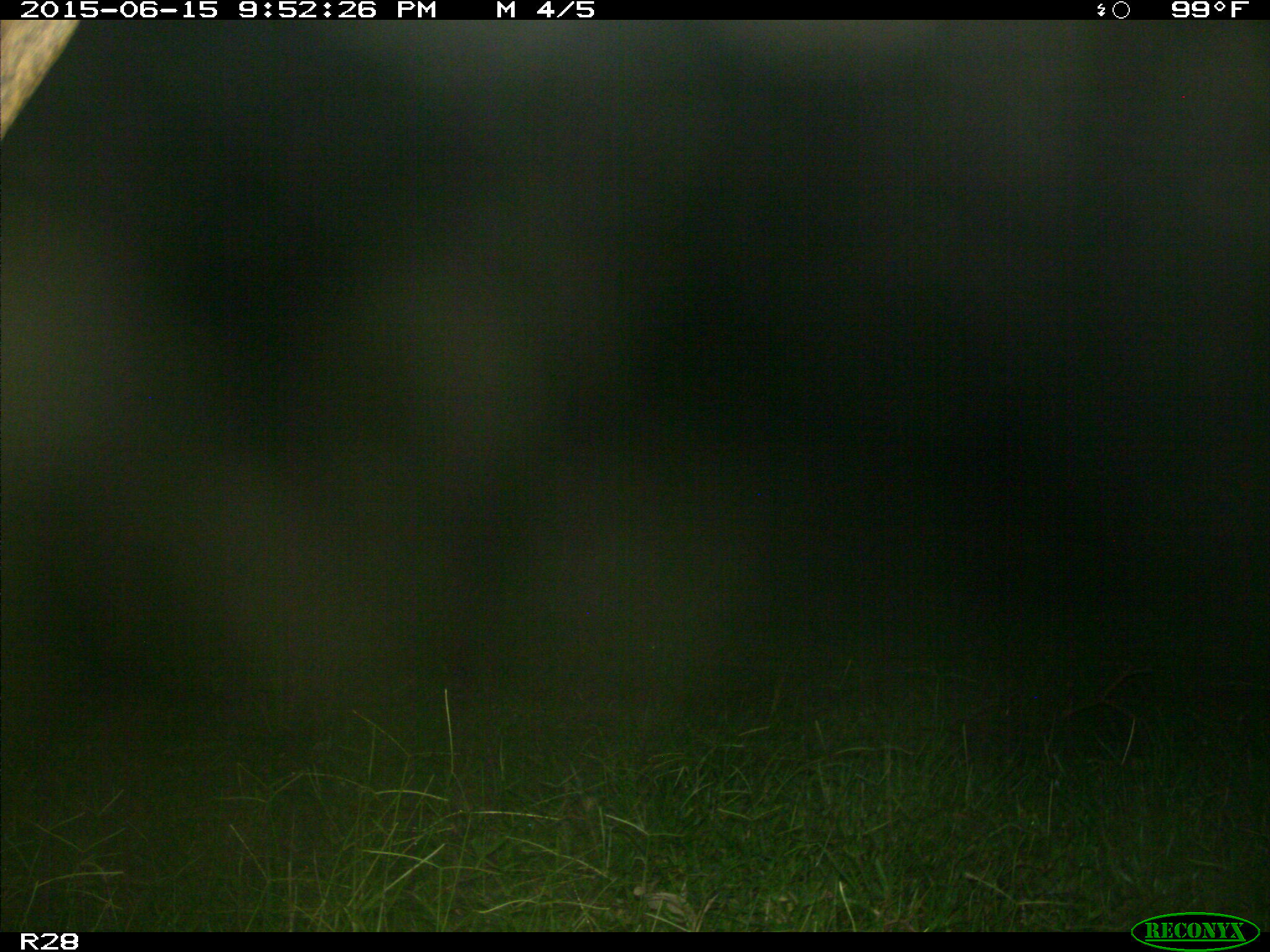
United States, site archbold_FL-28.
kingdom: Animalia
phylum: Chordata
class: Mammalia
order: Artiodactyla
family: Bovidae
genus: Bos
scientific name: Bos taurus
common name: domestic cow